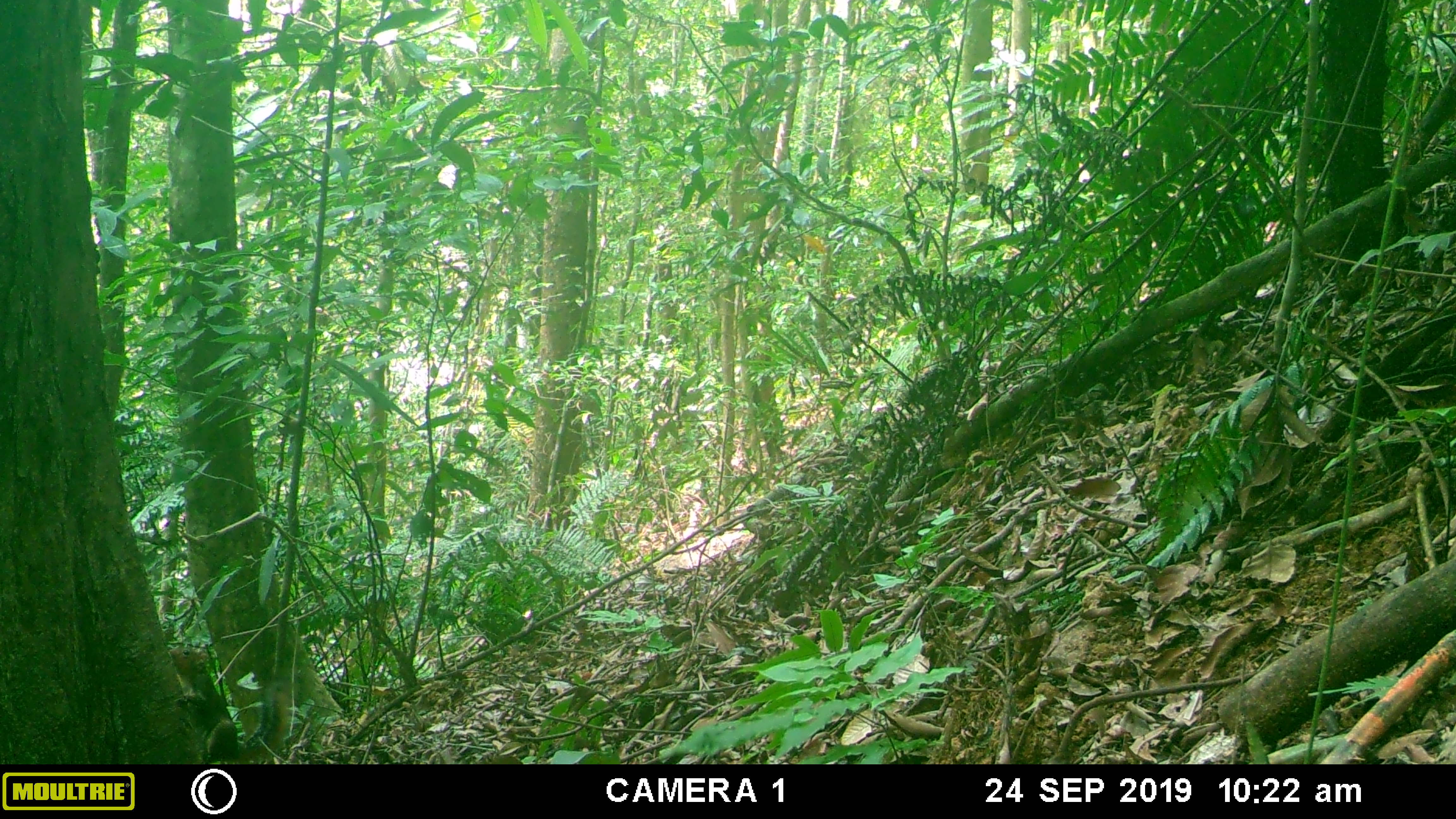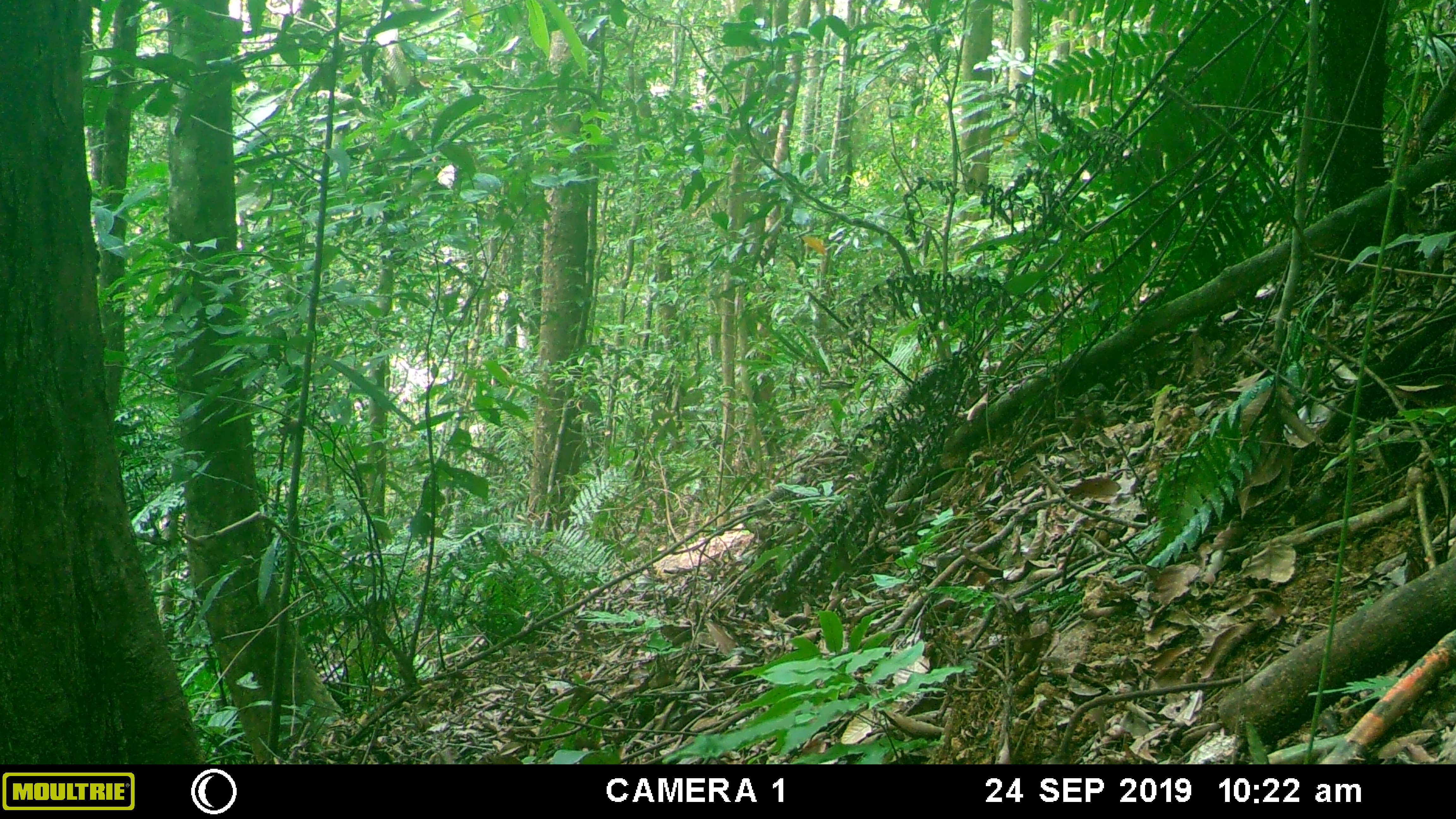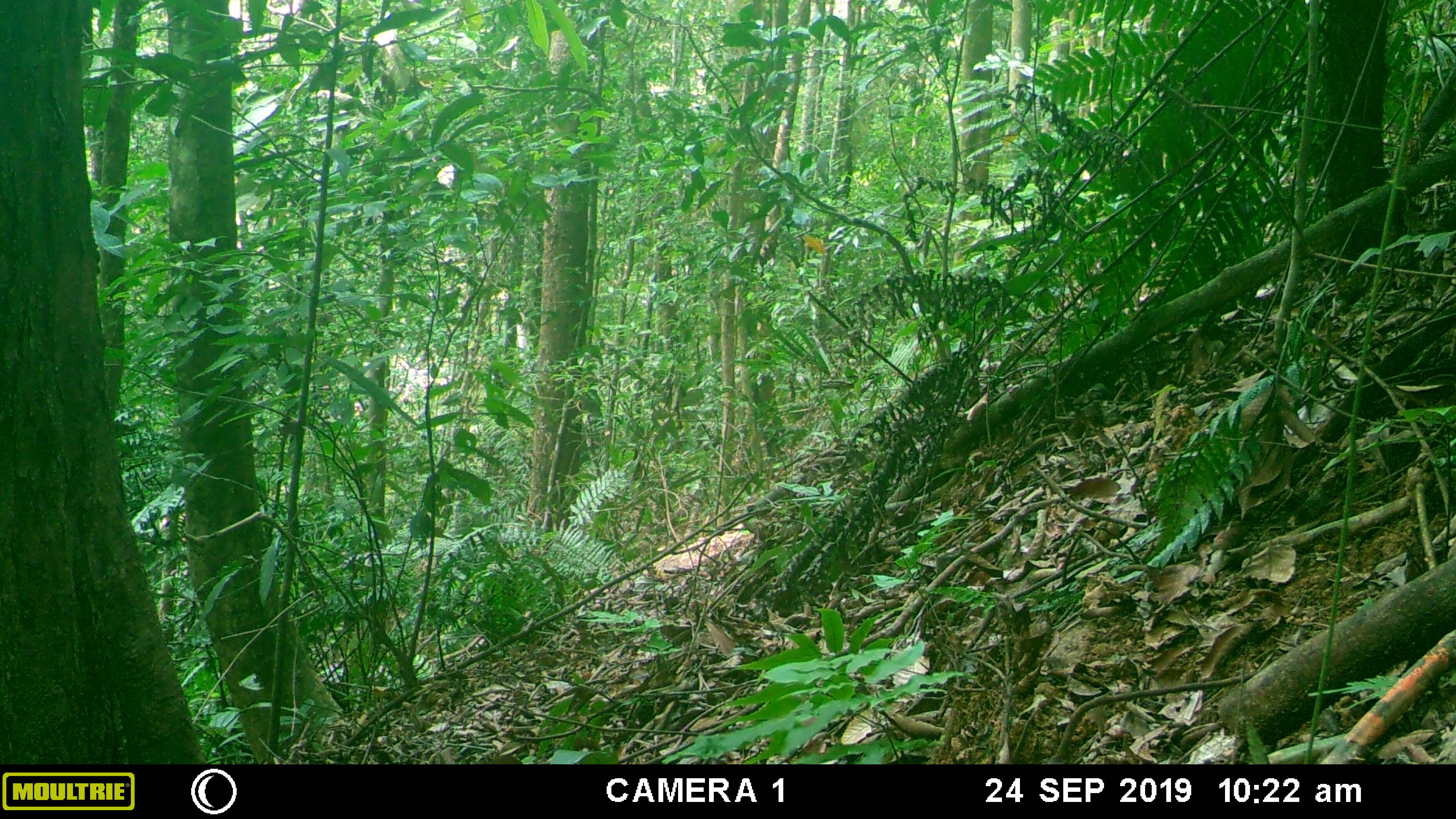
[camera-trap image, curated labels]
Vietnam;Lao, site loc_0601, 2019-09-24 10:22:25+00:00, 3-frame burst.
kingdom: Animalia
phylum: Chordata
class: Mammalia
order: Rodentia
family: Sciuridae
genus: Dremomys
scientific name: Dremomys rufigenis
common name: red-cheeked squirrel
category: red cheeked squirrel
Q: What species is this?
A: Red cheeked squirrel (red-cheeked squirrel) (Dremomys rufigenis).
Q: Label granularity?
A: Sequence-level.